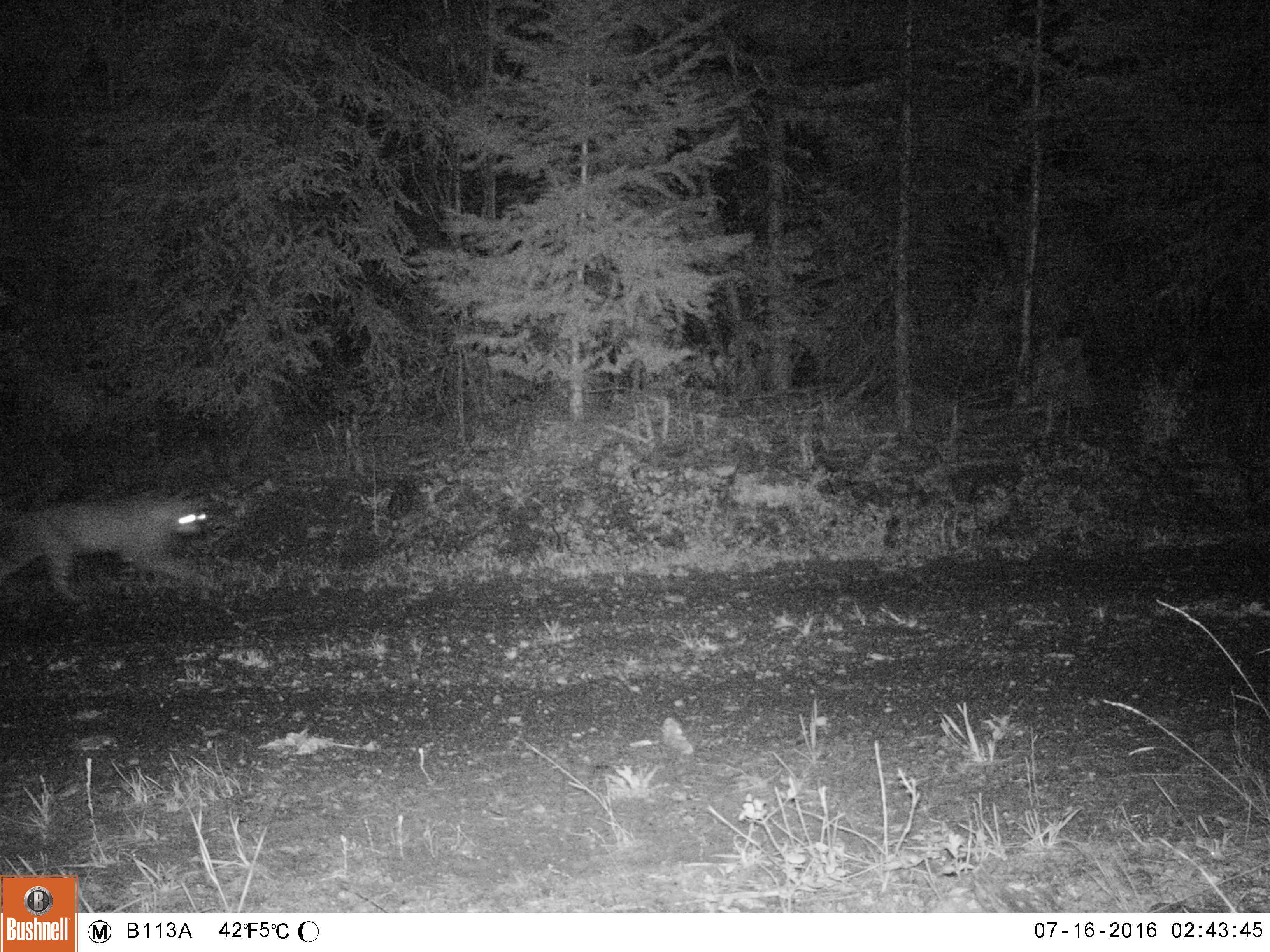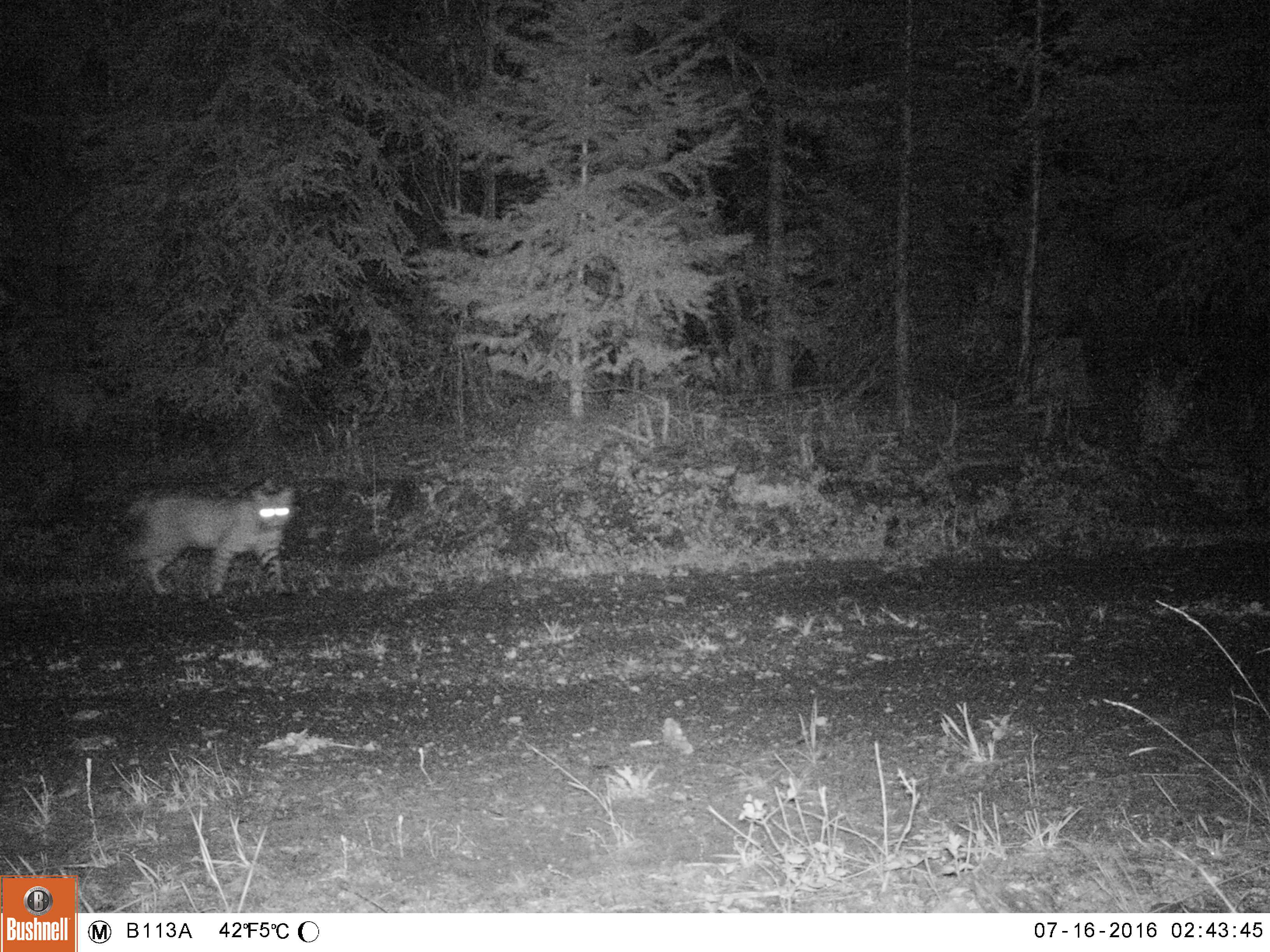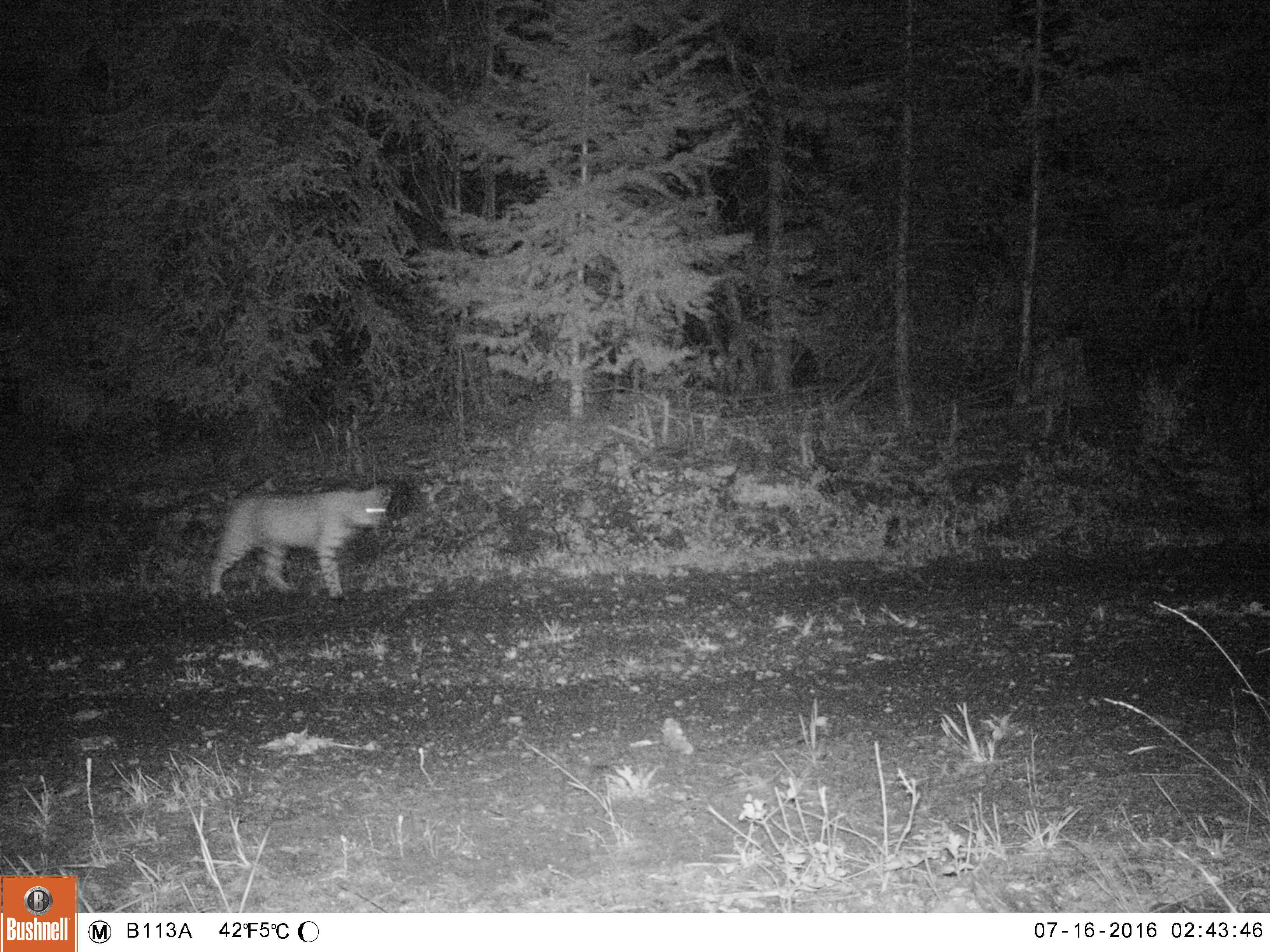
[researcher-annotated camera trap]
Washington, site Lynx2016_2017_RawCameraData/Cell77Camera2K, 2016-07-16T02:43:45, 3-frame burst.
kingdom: Animalia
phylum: Chordata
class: Mammalia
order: Carnivora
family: Felidae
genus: Lynx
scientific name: Lynx rufus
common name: bobcat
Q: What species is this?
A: Lynx rufus (bobcat).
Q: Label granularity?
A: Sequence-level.